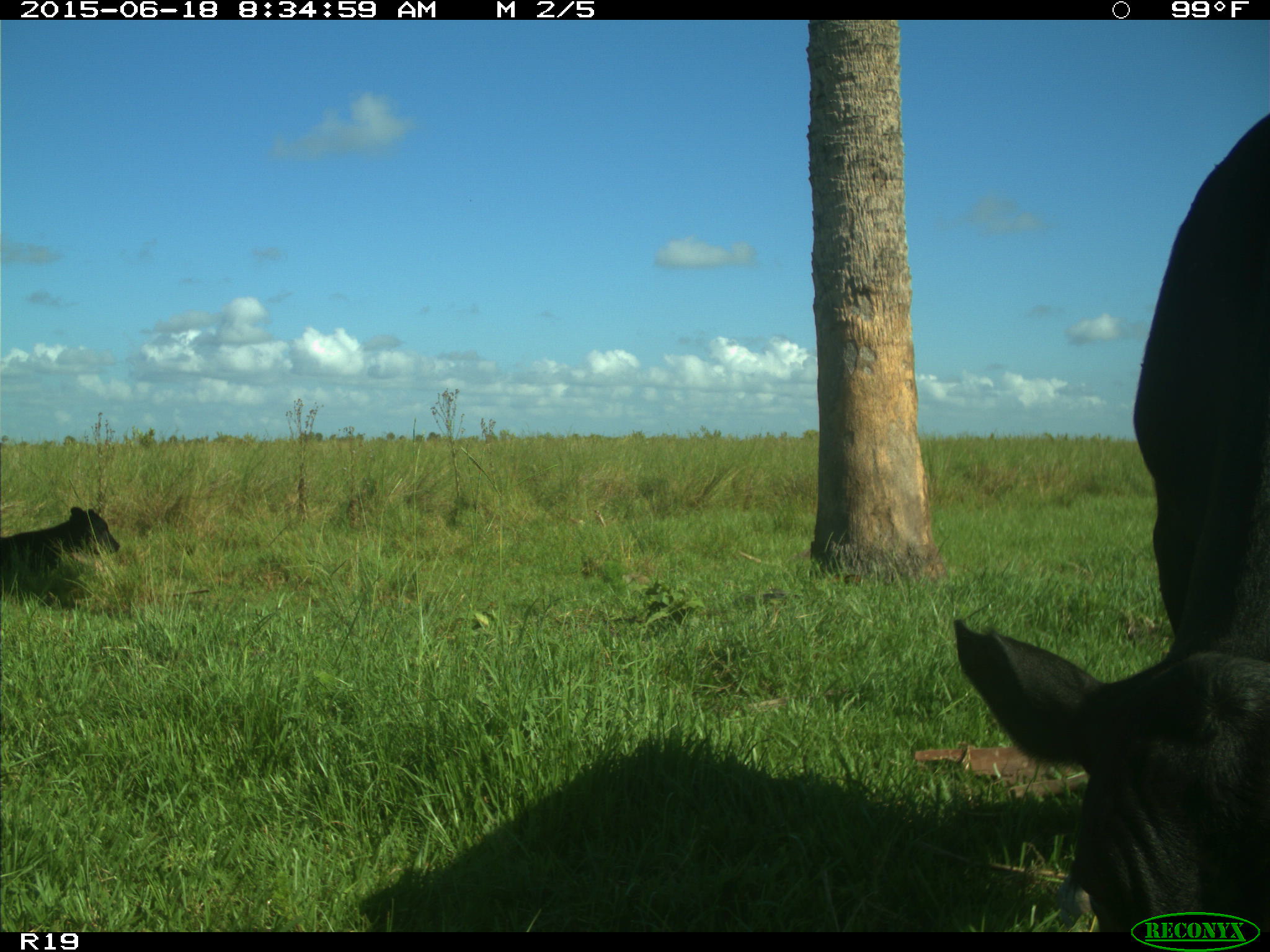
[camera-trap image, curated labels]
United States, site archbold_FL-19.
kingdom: Animalia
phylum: Chordata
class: Mammalia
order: Artiodactyla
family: Bovidae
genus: Bos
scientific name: Bos taurus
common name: domestic cow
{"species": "Bos taurus (domestic cow)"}